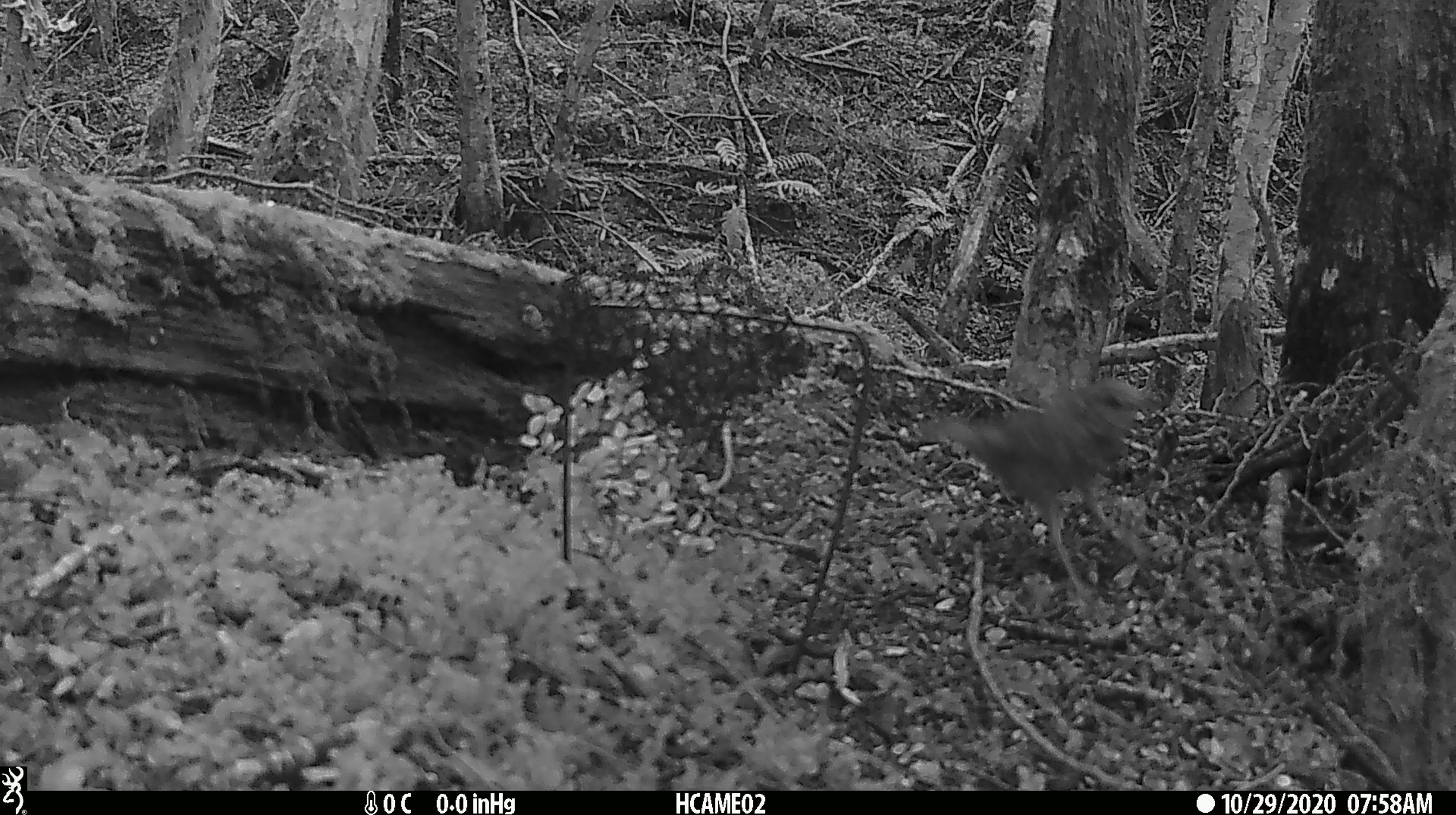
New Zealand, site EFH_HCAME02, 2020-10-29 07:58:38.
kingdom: Animalia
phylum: Chordata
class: Aves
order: Passeriformes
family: Turdidae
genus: Turdus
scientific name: Turdus philomelos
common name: song thrush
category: thrush